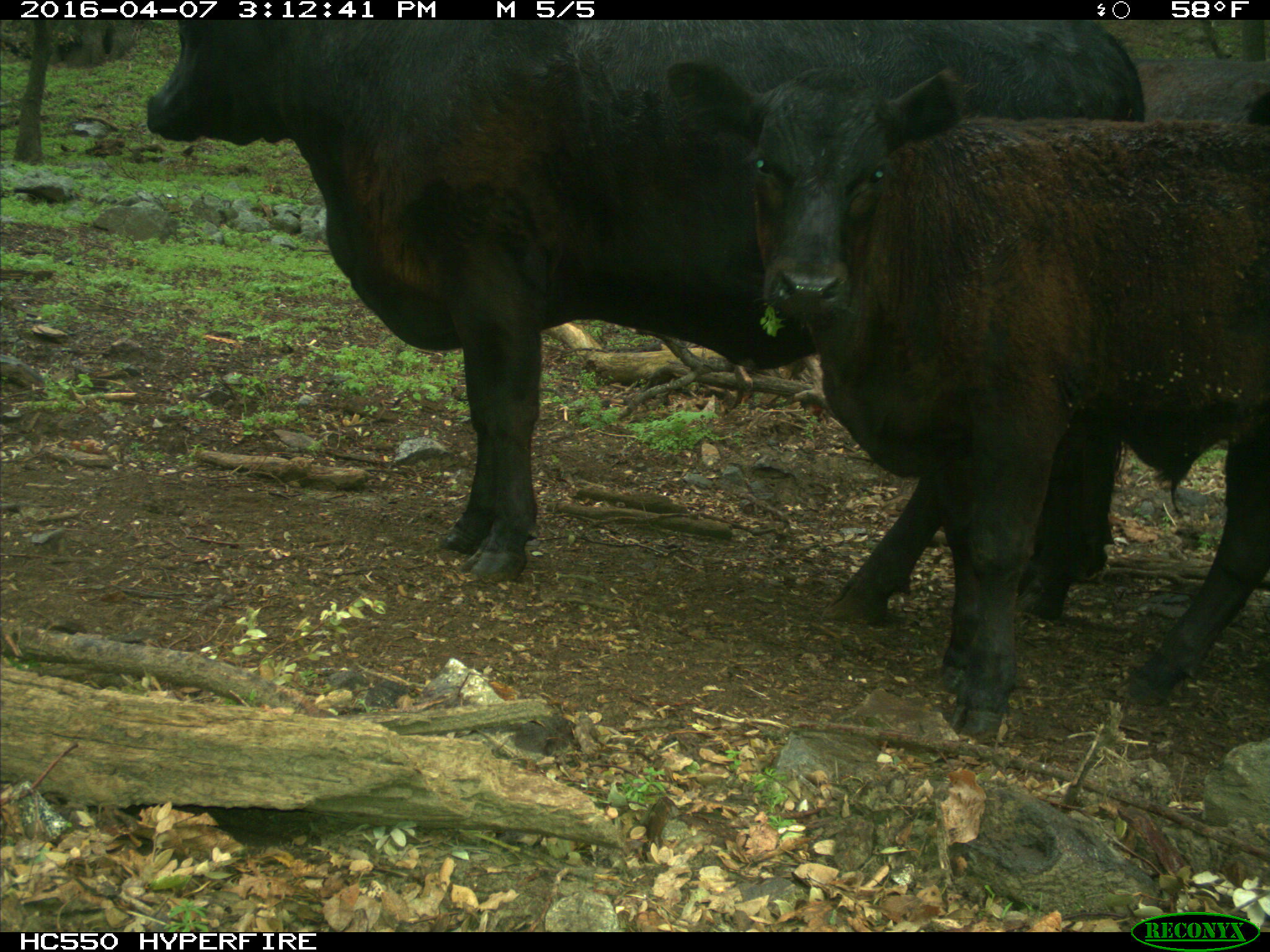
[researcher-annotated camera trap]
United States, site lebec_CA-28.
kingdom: Animalia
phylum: Chordata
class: Mammalia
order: Artiodactyla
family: Bovidae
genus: Bos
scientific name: Bos taurus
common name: domestic cow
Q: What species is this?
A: Bos taurus (domestic cow).